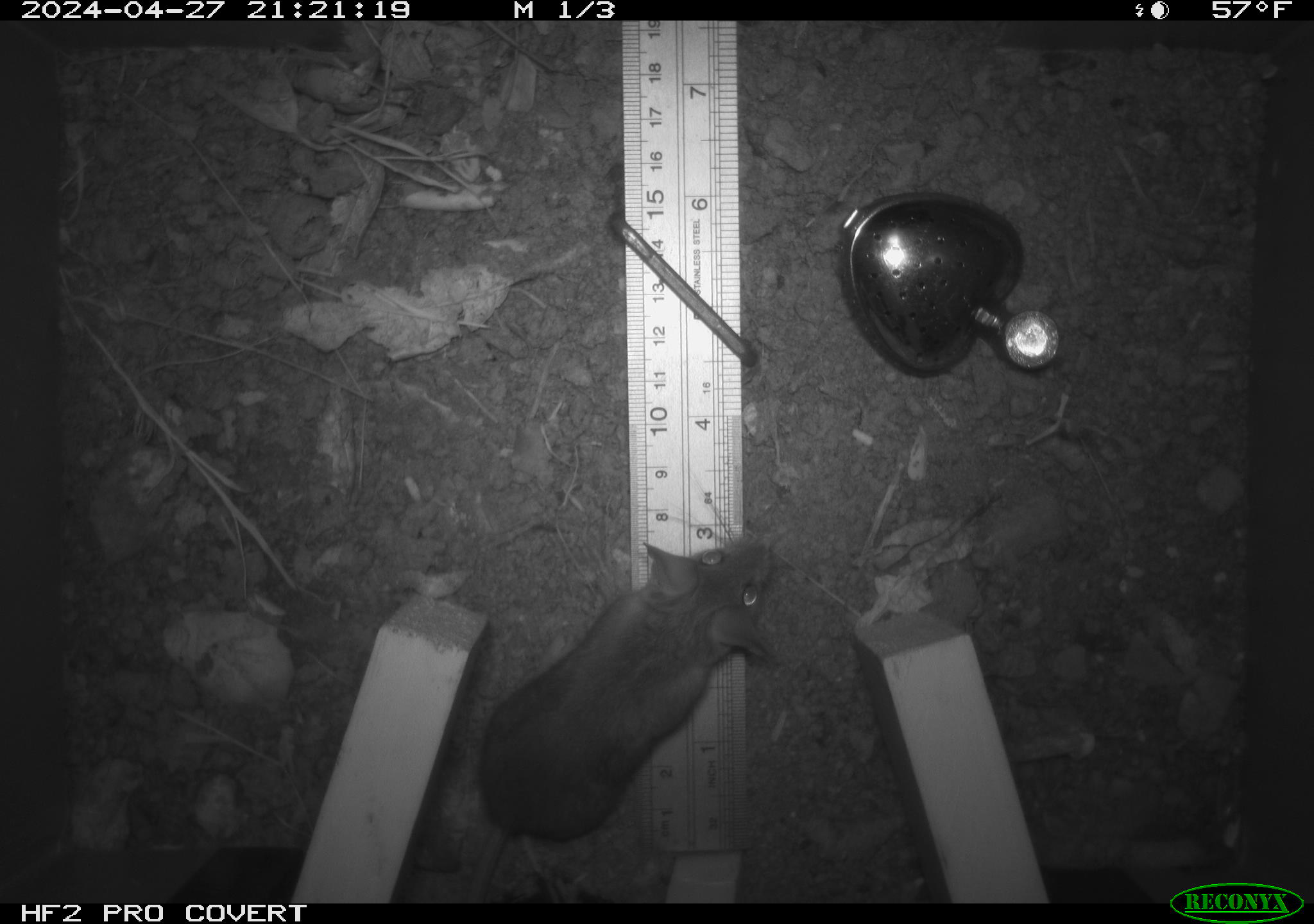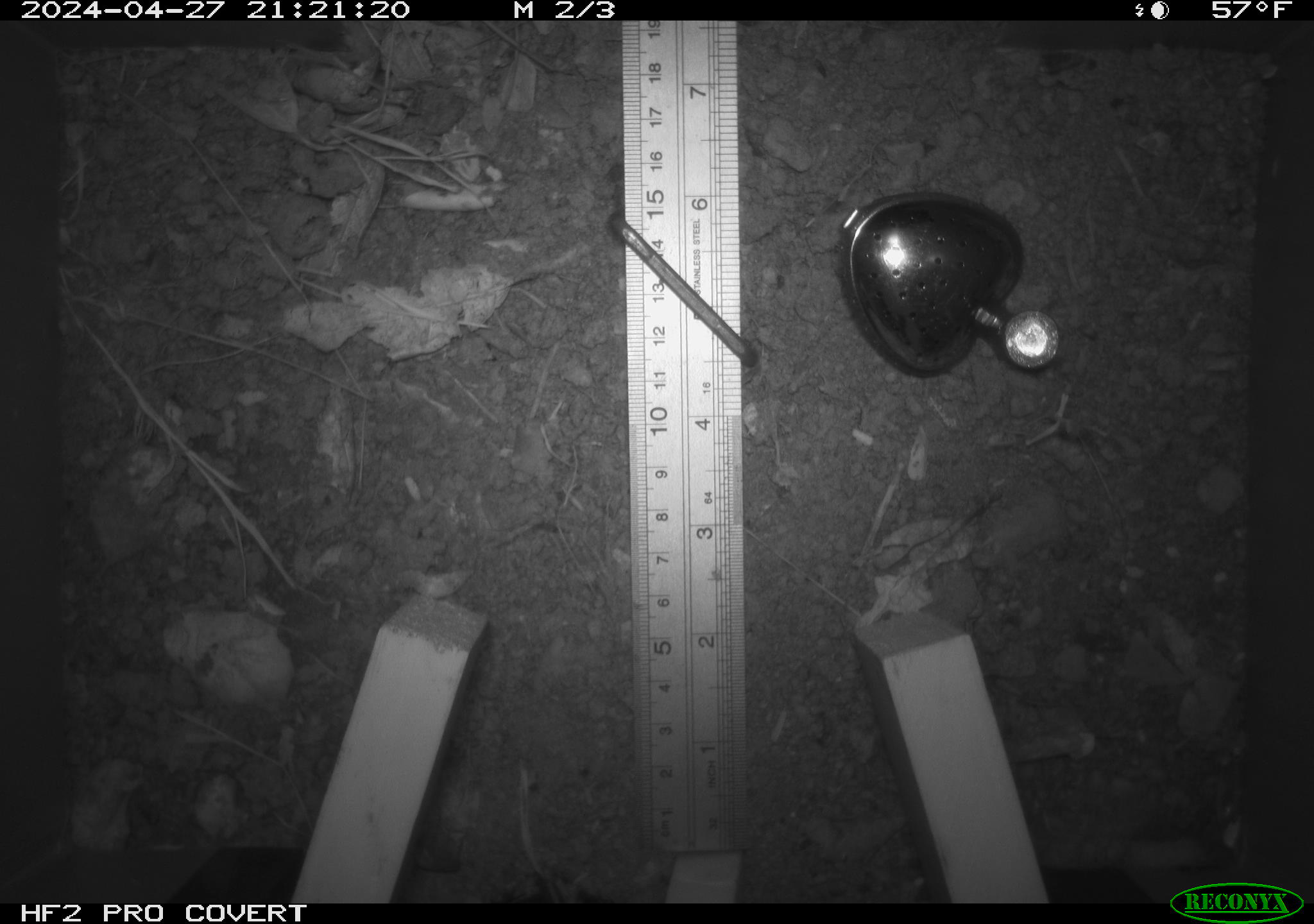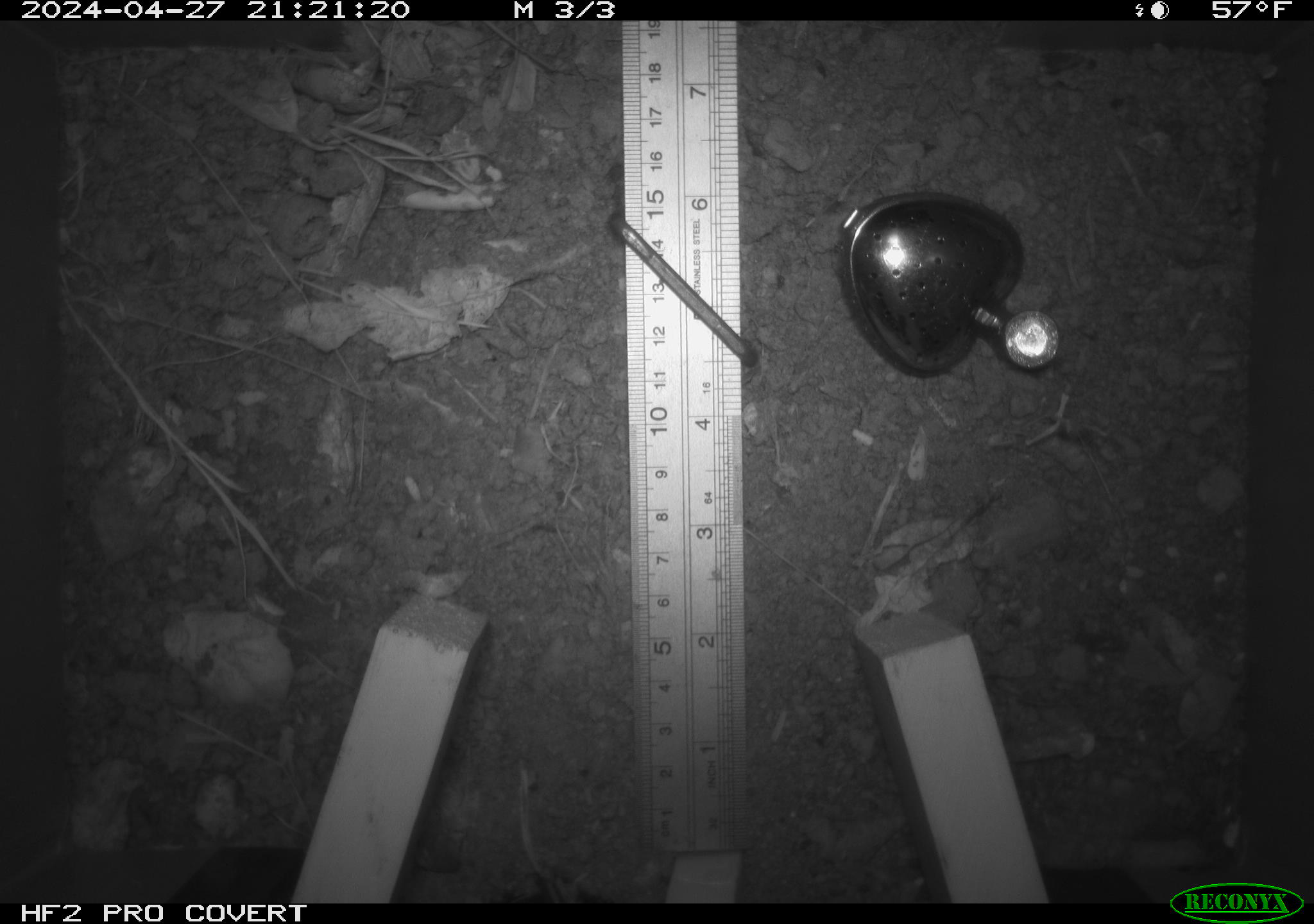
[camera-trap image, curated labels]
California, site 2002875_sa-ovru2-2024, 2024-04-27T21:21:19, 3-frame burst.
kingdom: Animalia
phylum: Chordata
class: Mammalia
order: Rodentia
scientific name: Rodentia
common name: rodent